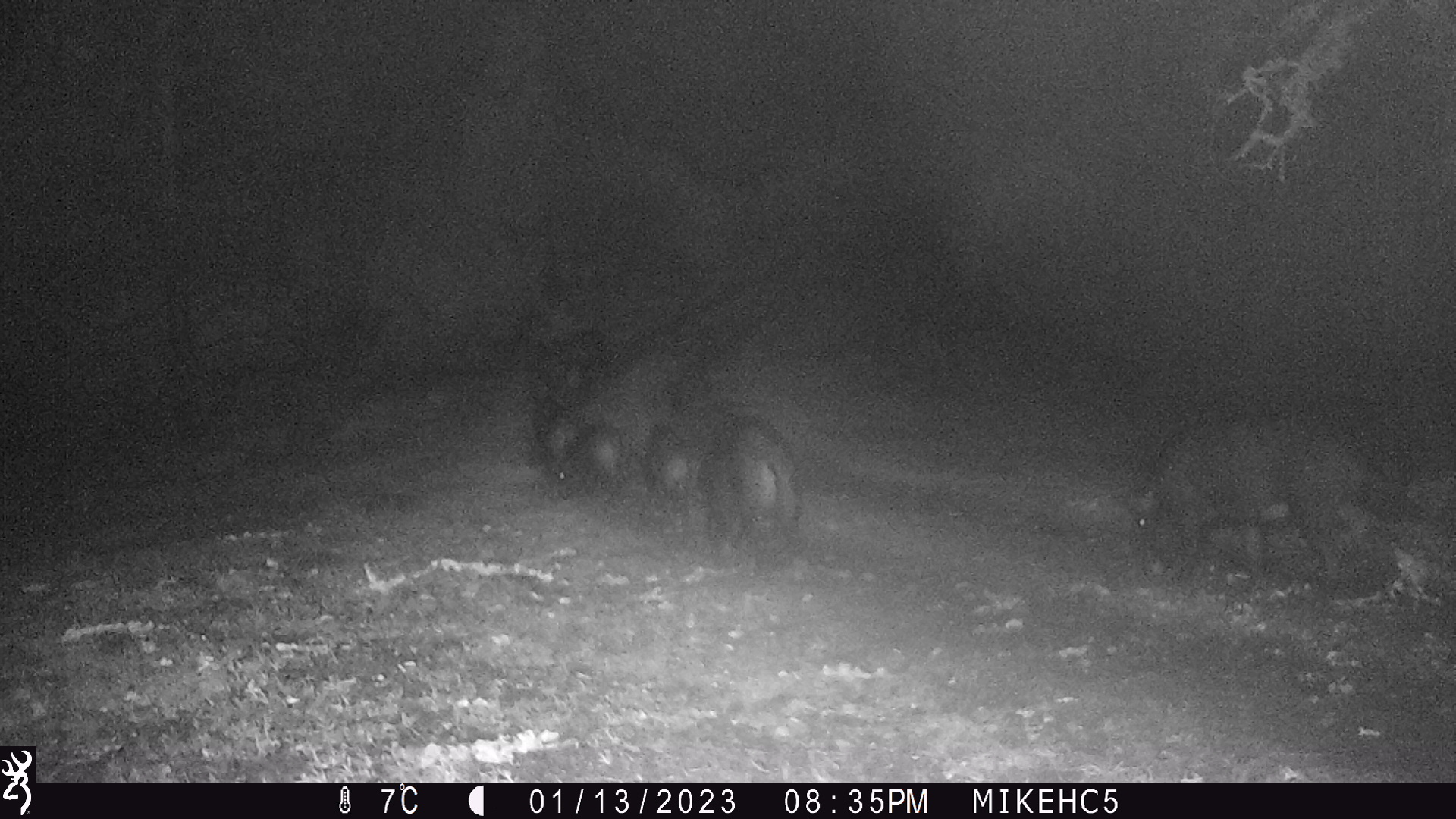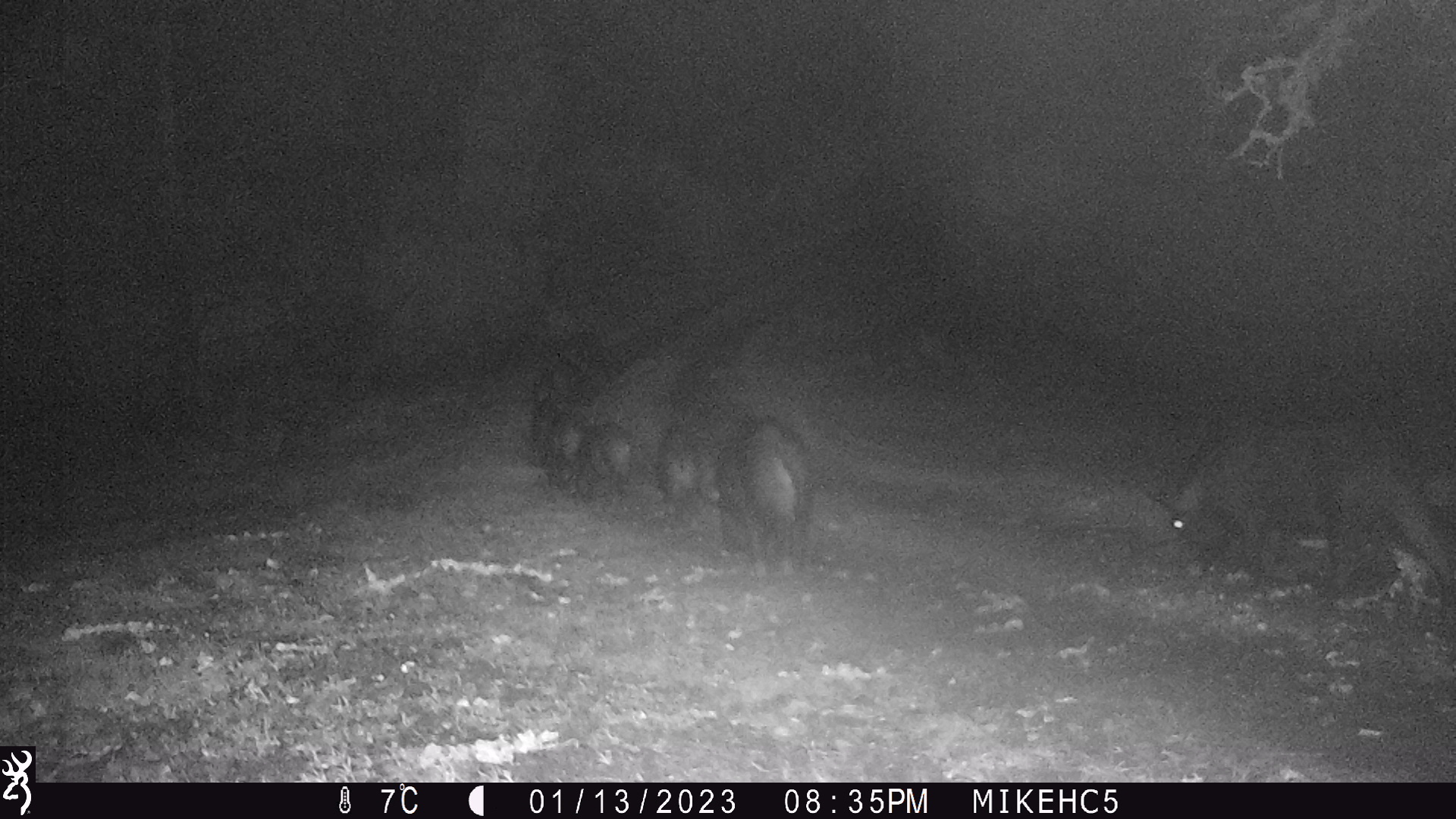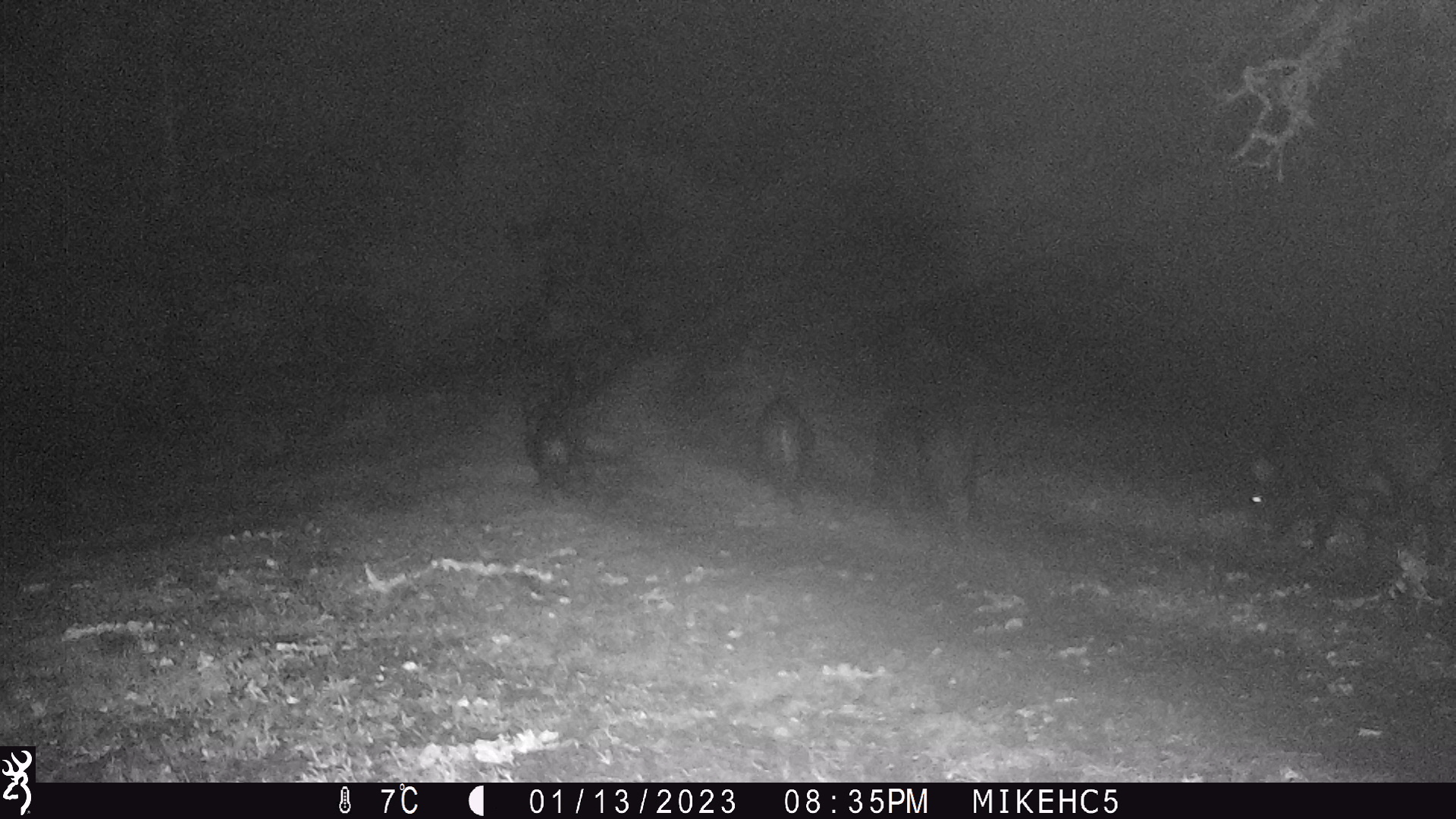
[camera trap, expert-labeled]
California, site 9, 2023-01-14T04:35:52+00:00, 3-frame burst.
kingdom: Animalia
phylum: Chordata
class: Mammalia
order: Artiodactyla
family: Suidae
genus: Sus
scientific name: Sus scrofa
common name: wild boar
Wild boar (Sus scrofa).